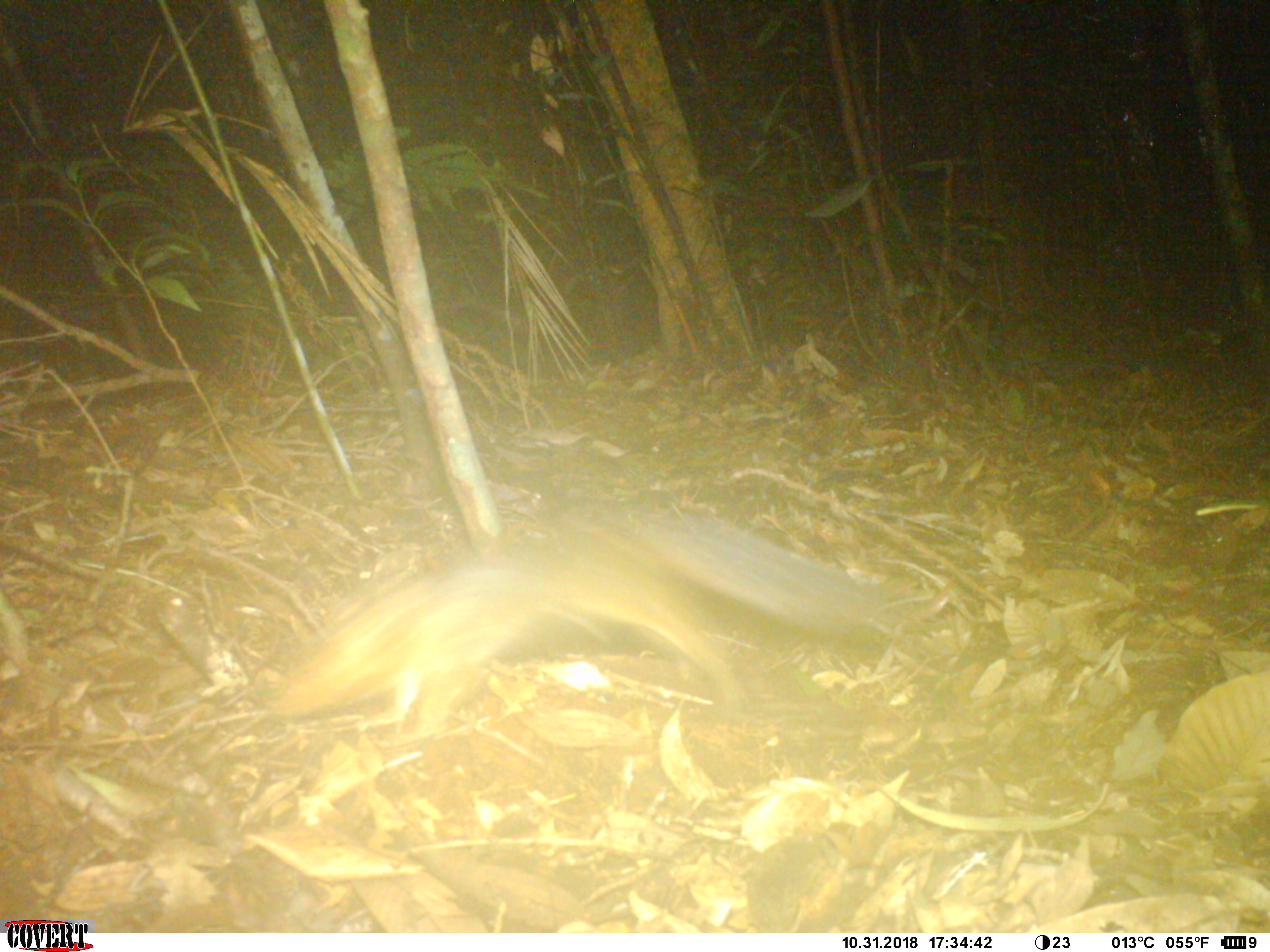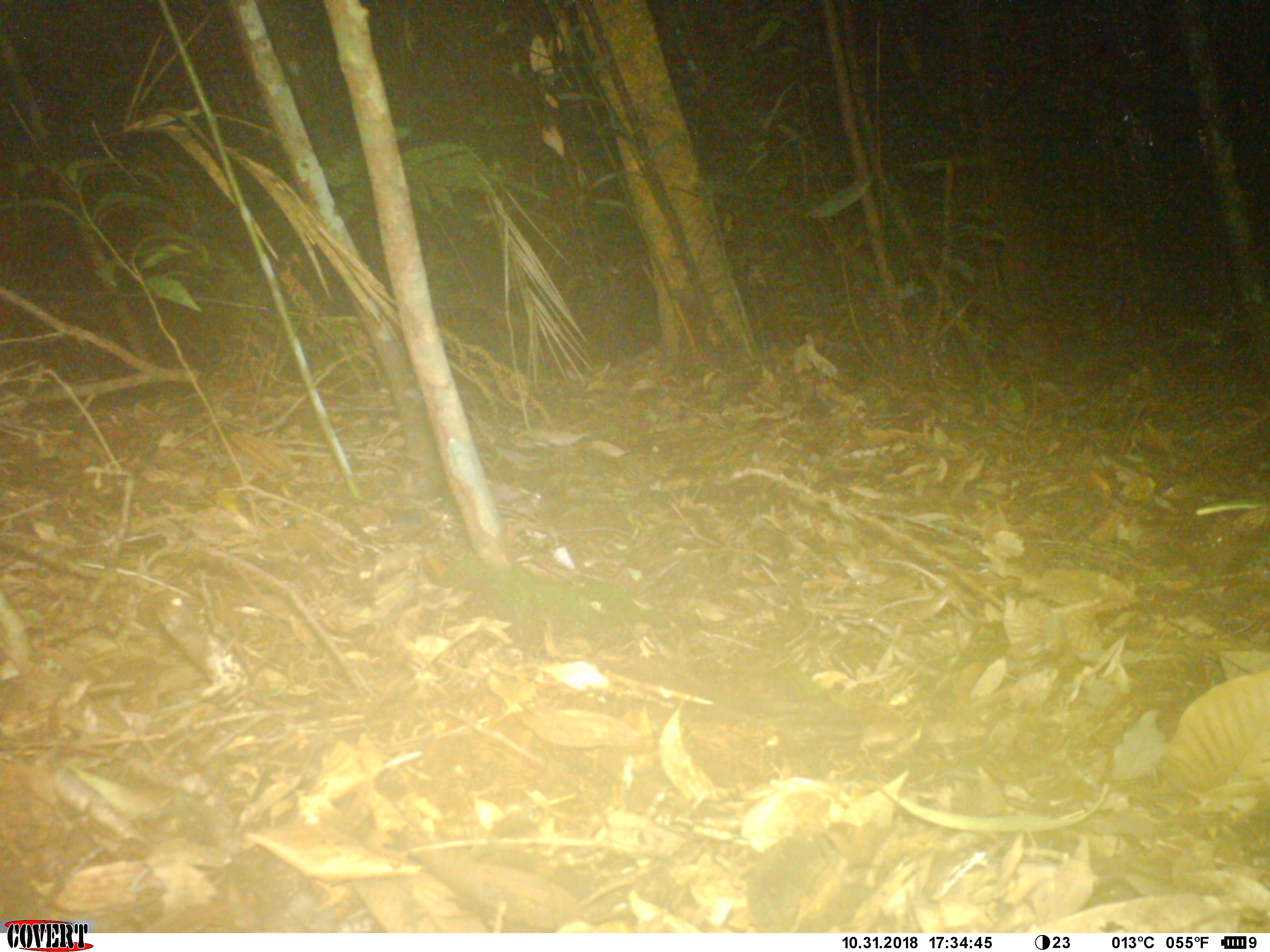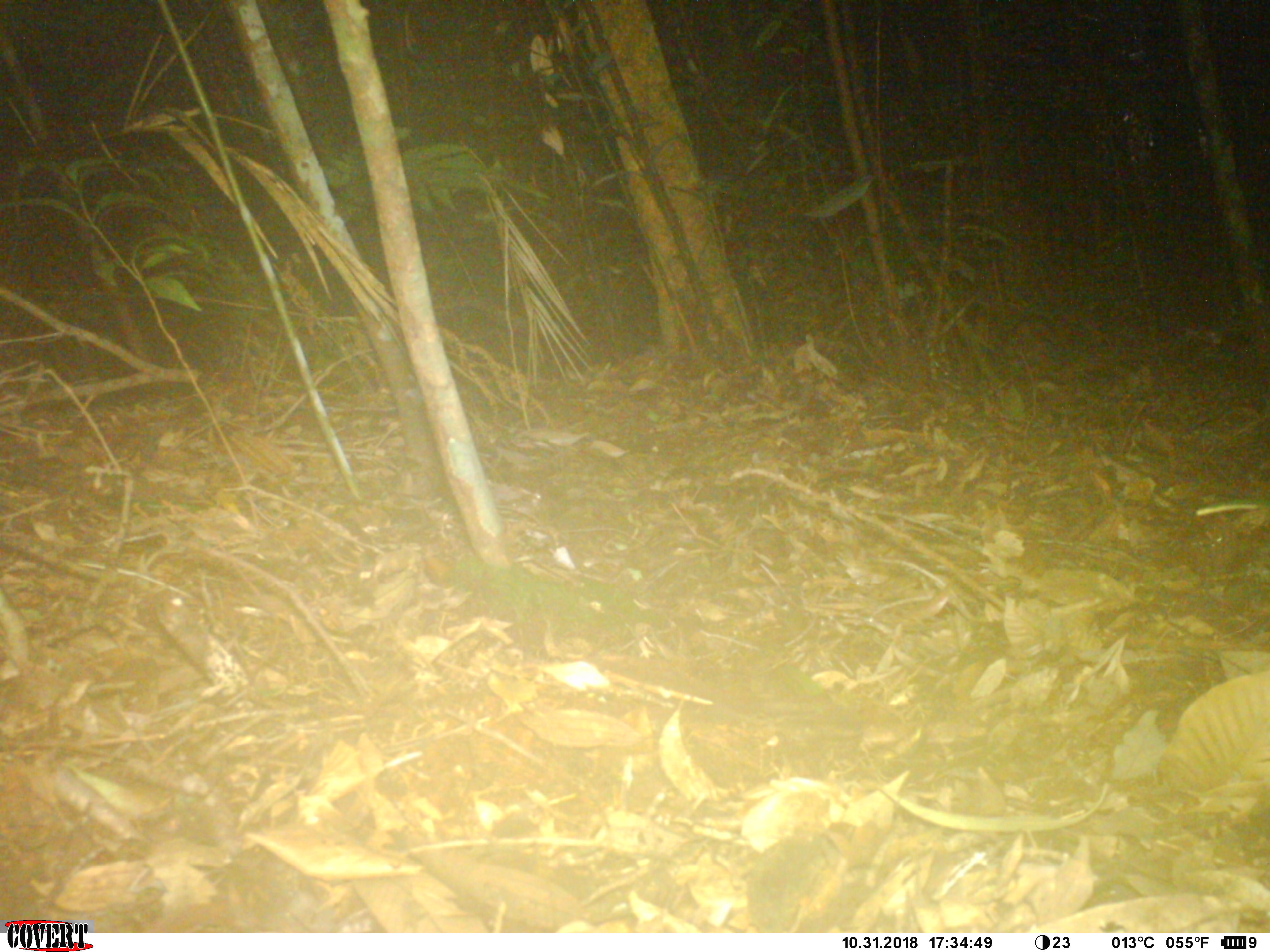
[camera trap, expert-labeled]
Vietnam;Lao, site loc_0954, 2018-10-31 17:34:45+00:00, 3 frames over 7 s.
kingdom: Animalia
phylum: Chordata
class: Mammalia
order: Rodentia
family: Sciuridae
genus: Dremomys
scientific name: Dremomys rufigenis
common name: red-cheeked squirrel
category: red cheeked squirrel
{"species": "red cheeked squirrel (red-cheeked squirrel) (Dremomys rufigenis)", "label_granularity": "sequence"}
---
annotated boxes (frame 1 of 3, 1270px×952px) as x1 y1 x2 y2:
red cheeked squirrel: 267 508 900 747